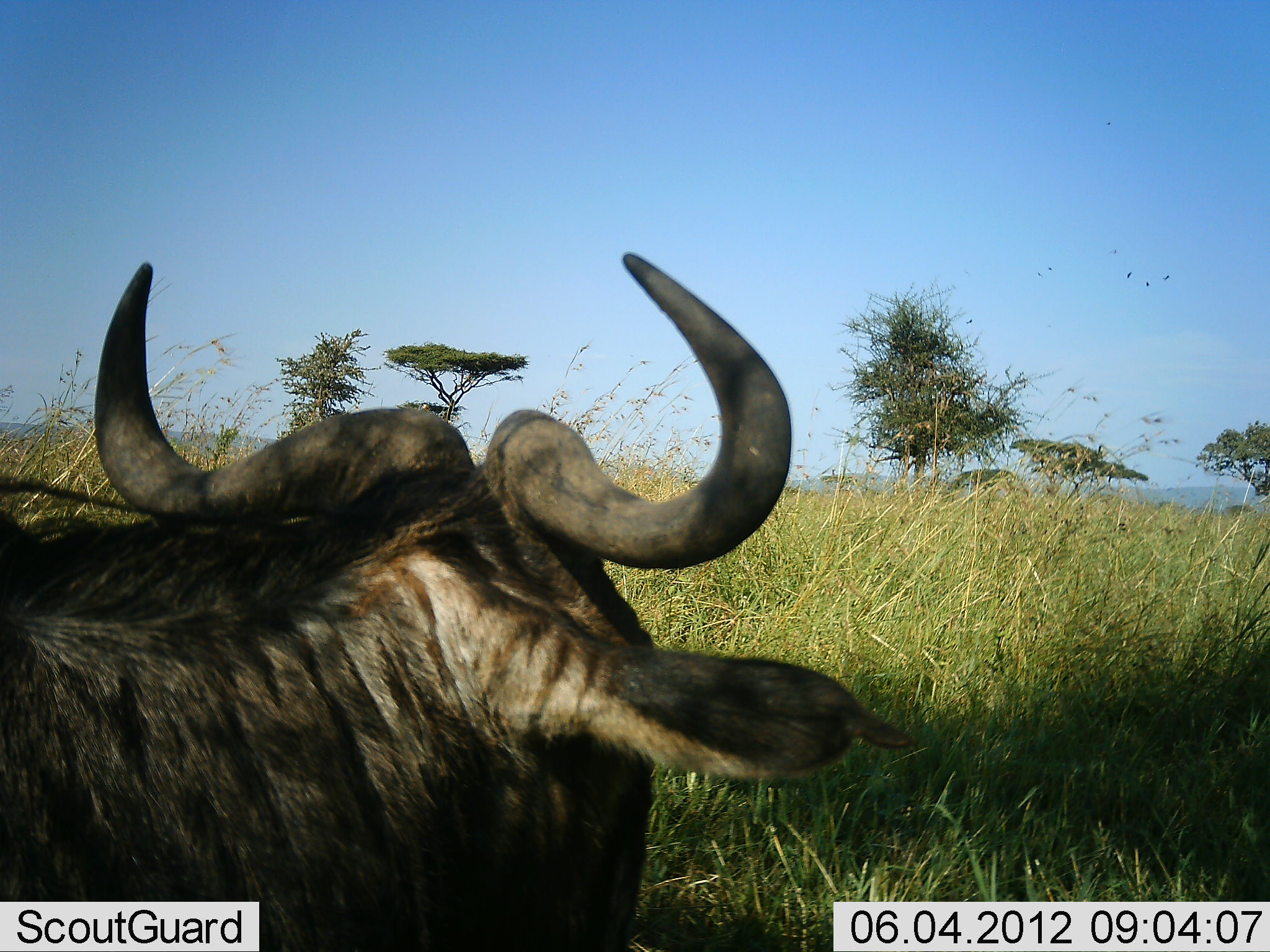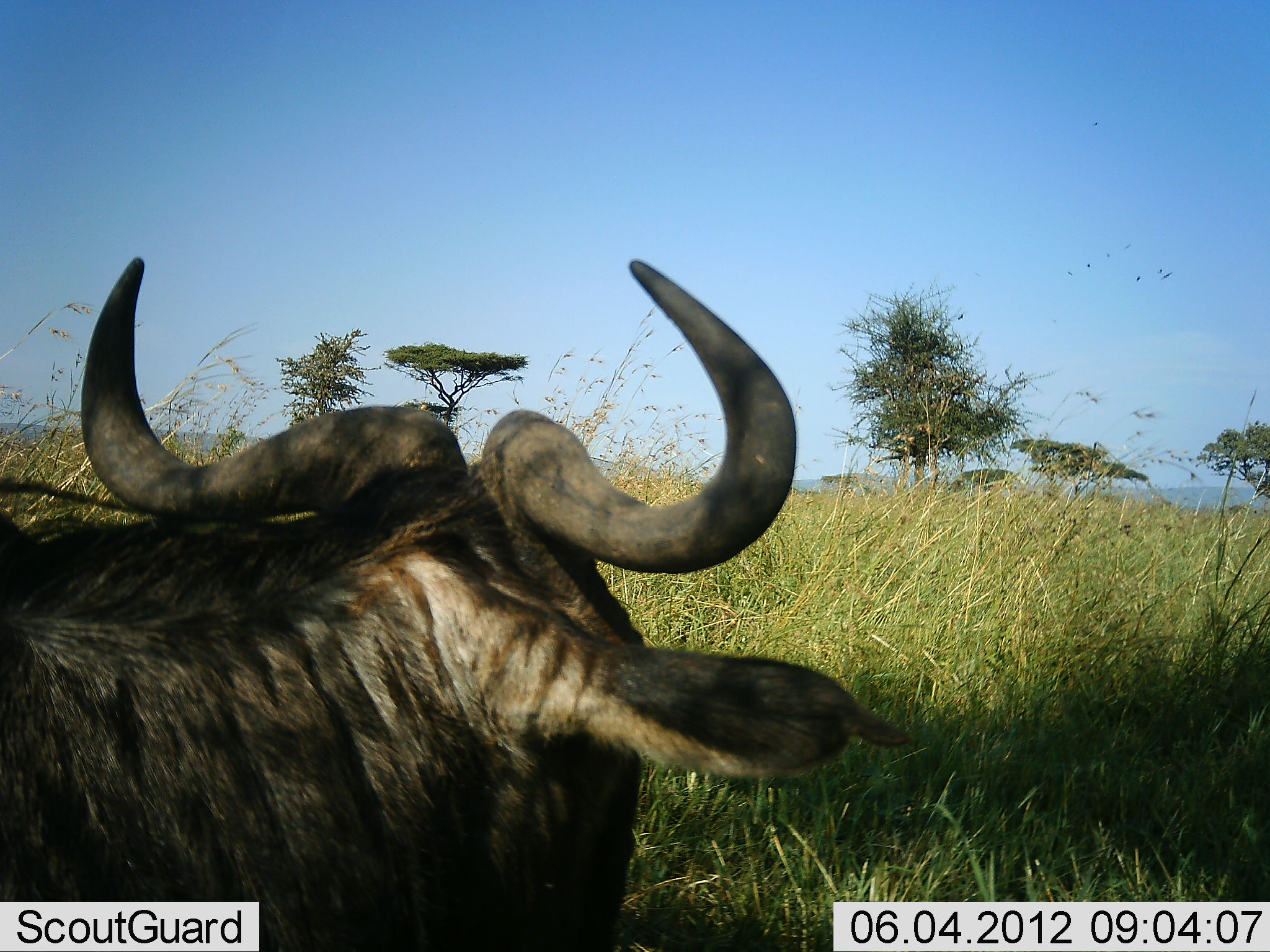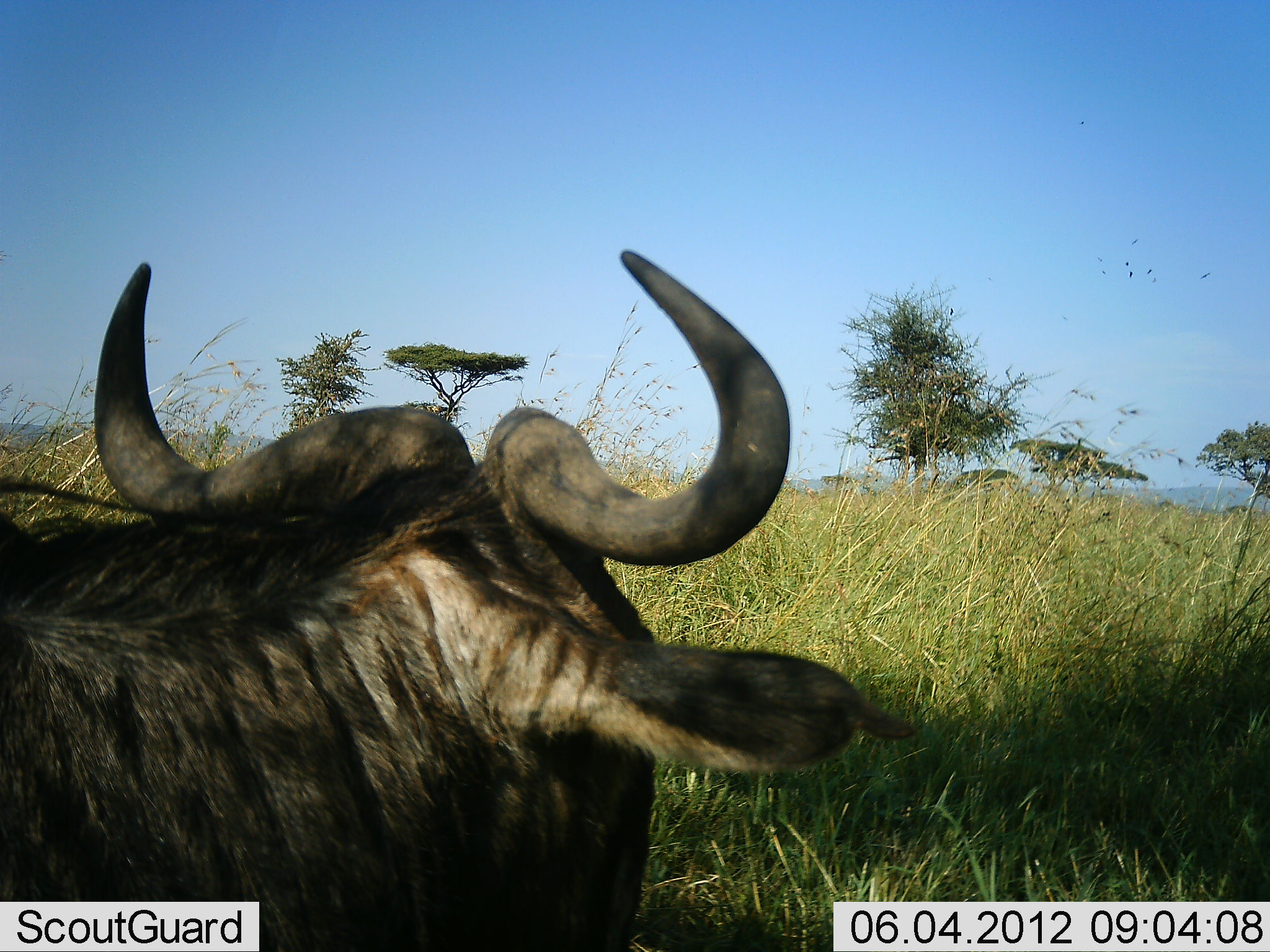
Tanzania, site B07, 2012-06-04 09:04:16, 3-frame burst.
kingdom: Animalia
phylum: Chordata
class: Mammalia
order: Artiodactyla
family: Bovidae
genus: Connochaetes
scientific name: Connochaetes taurinus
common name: blue wildebeest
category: wildebeest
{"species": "wildebeest (blue wildebeest) (Connochaetes taurinus)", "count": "1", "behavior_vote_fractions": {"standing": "55%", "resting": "45%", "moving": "0%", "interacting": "0%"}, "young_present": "0%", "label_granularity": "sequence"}